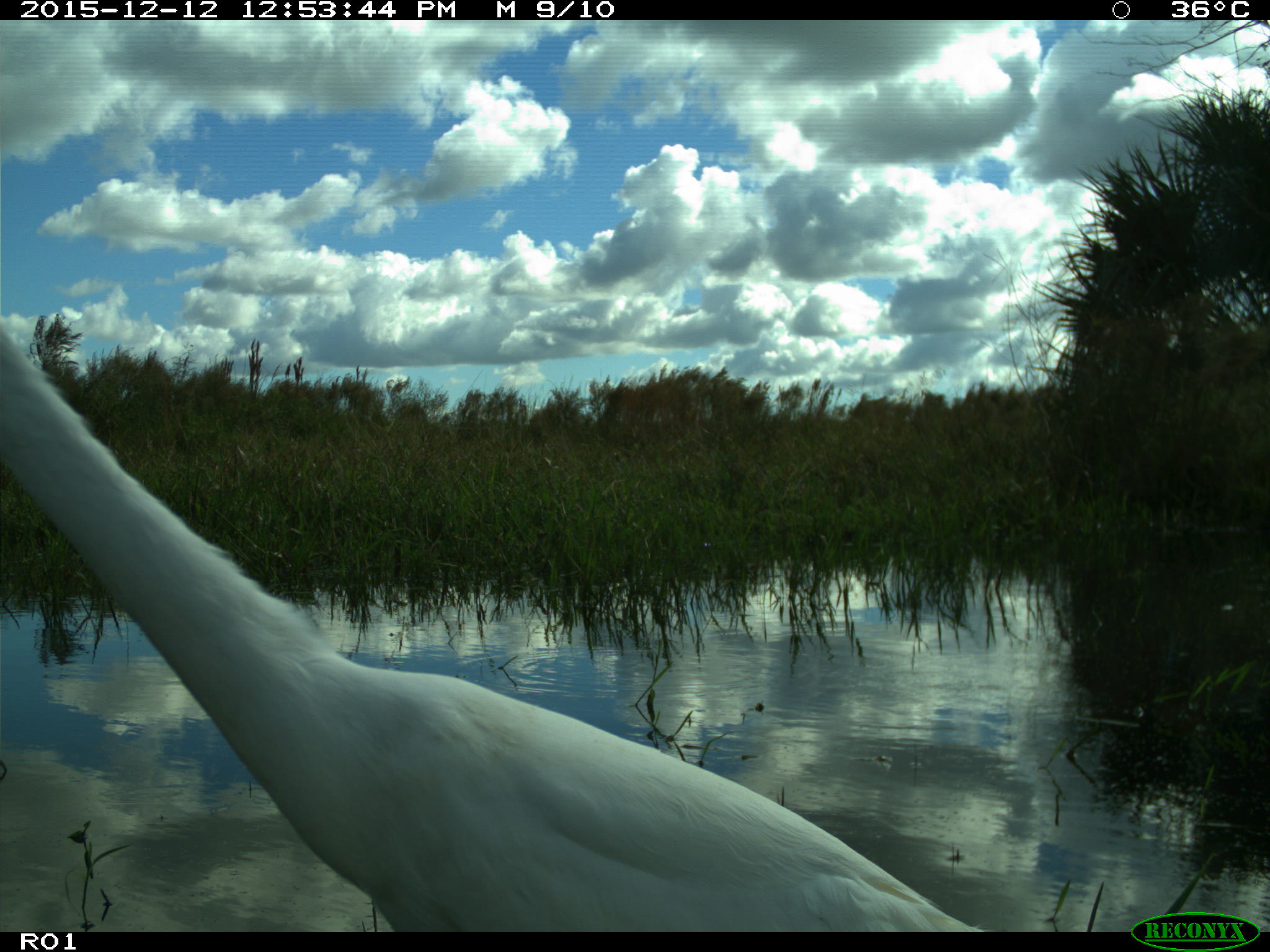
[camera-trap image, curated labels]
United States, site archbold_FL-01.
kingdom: Animalia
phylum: Chordata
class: Aves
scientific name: Aves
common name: birds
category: unidentified bird